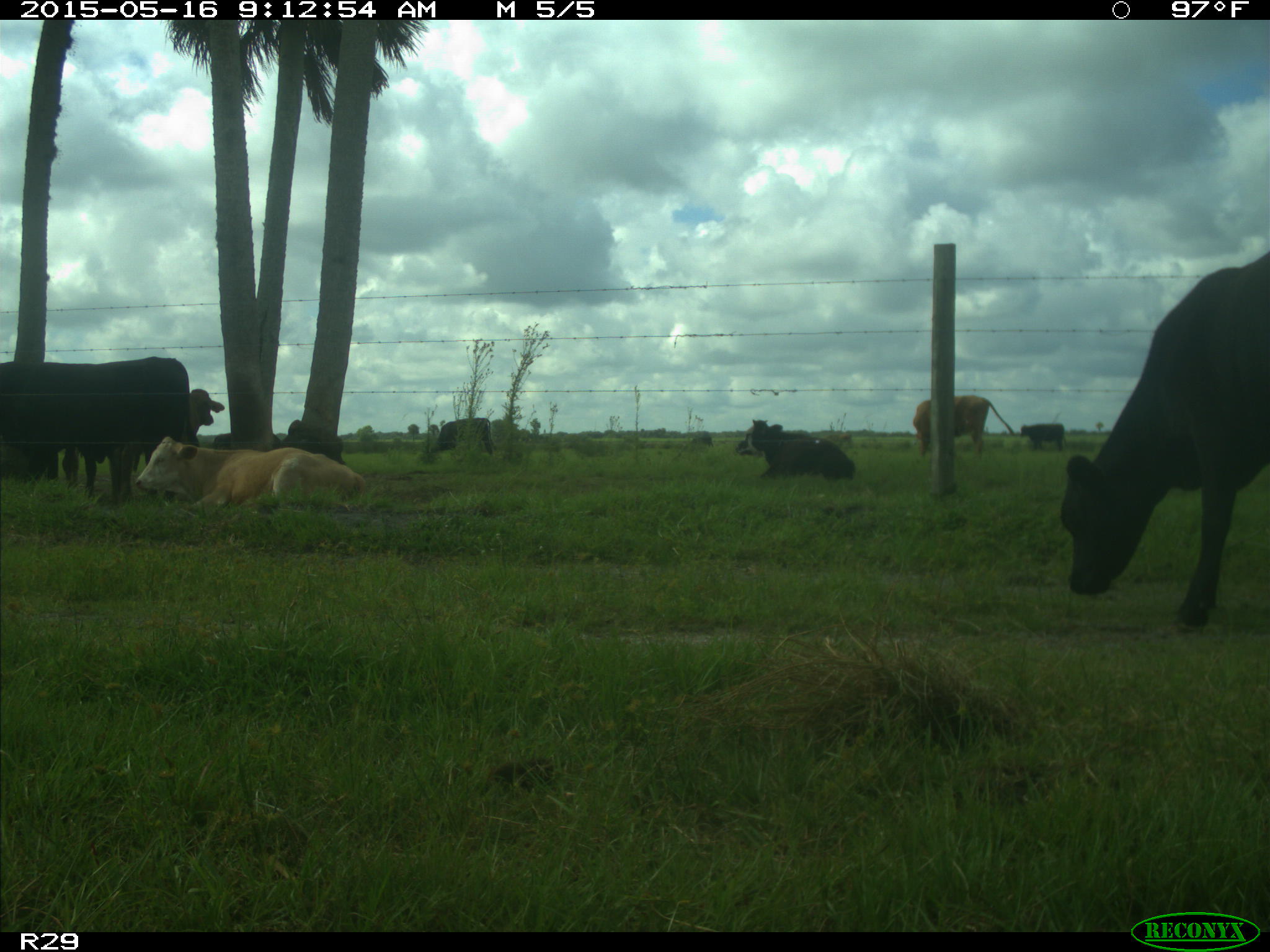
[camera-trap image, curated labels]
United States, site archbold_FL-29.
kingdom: Animalia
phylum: Chordata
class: Mammalia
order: Artiodactyla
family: Bovidae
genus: Bos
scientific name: Bos taurus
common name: domestic cow